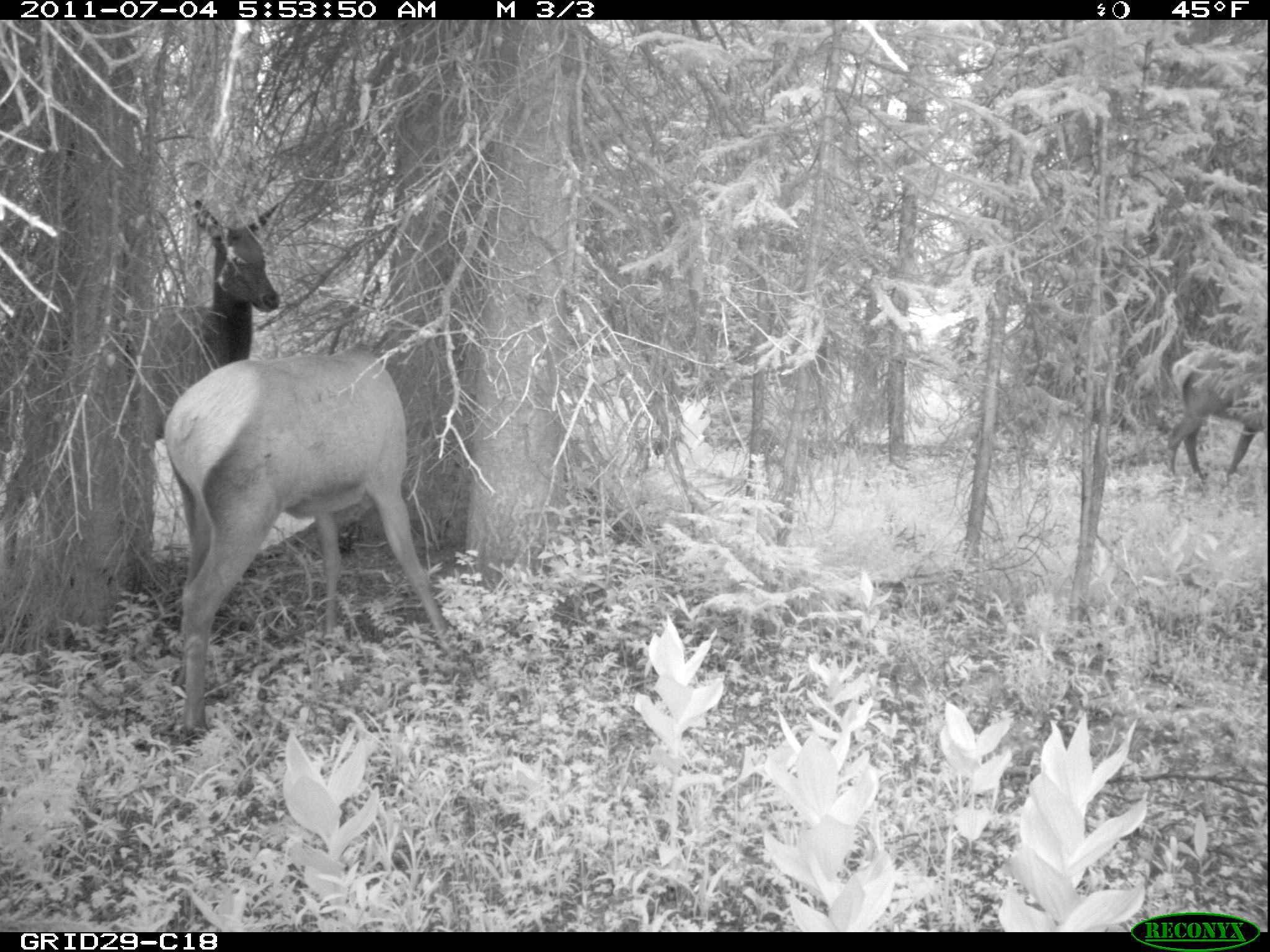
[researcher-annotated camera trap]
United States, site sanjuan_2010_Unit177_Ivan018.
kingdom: Animalia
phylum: Chordata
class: Mammalia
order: Artiodactyla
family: Cervidae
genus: Cervus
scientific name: Cervus elaphus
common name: red deer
Cervus elaphus (red deer).